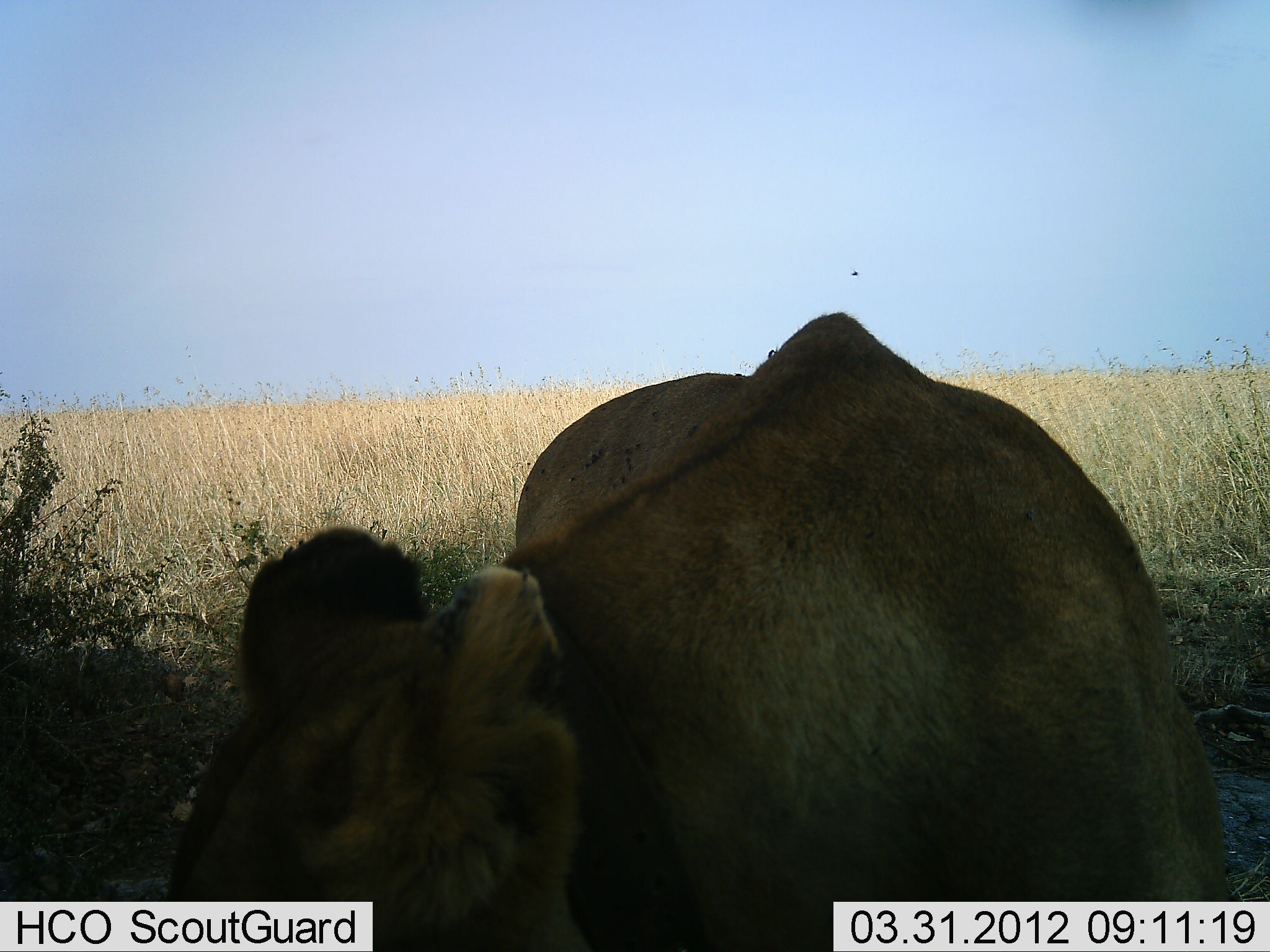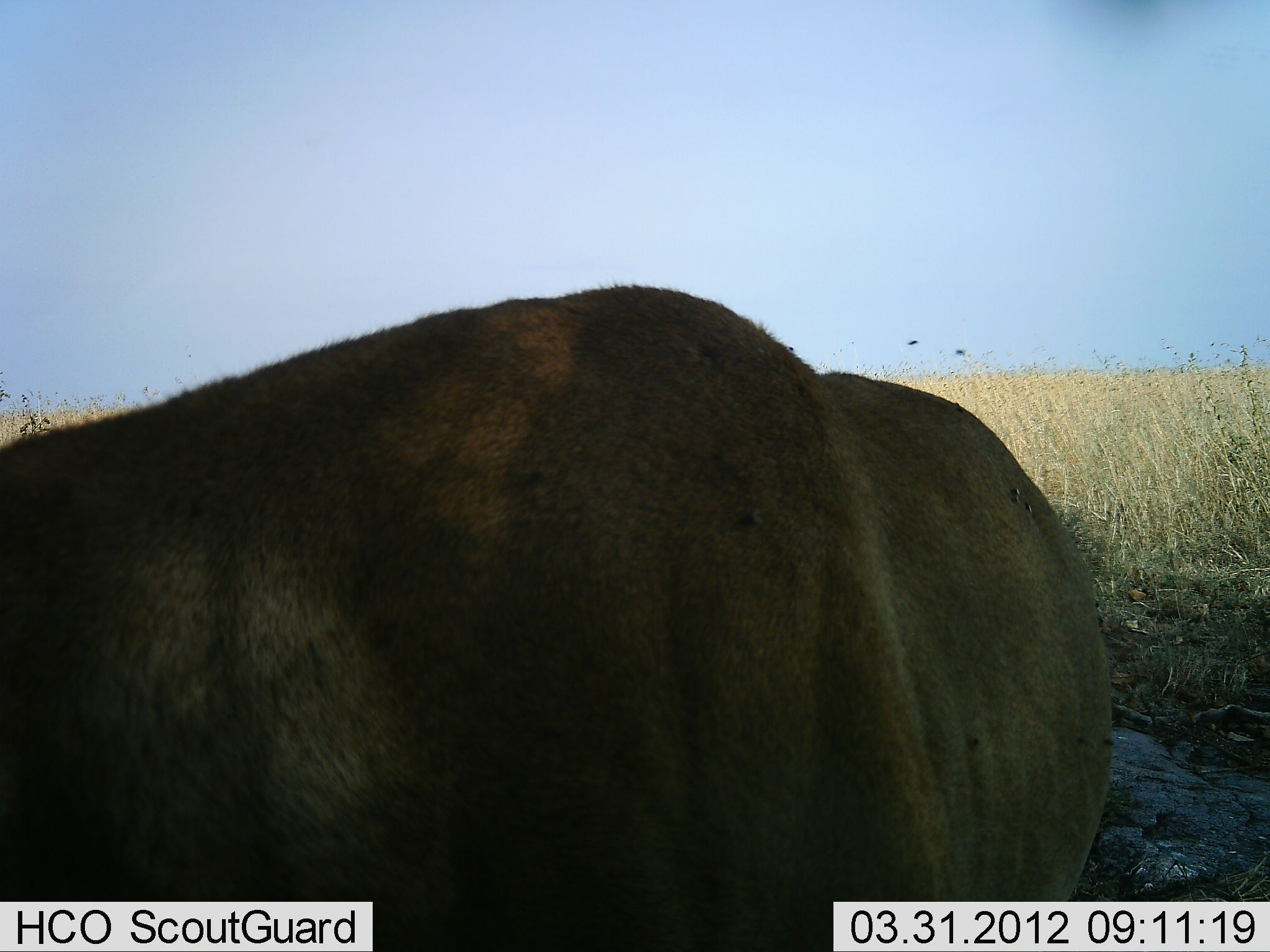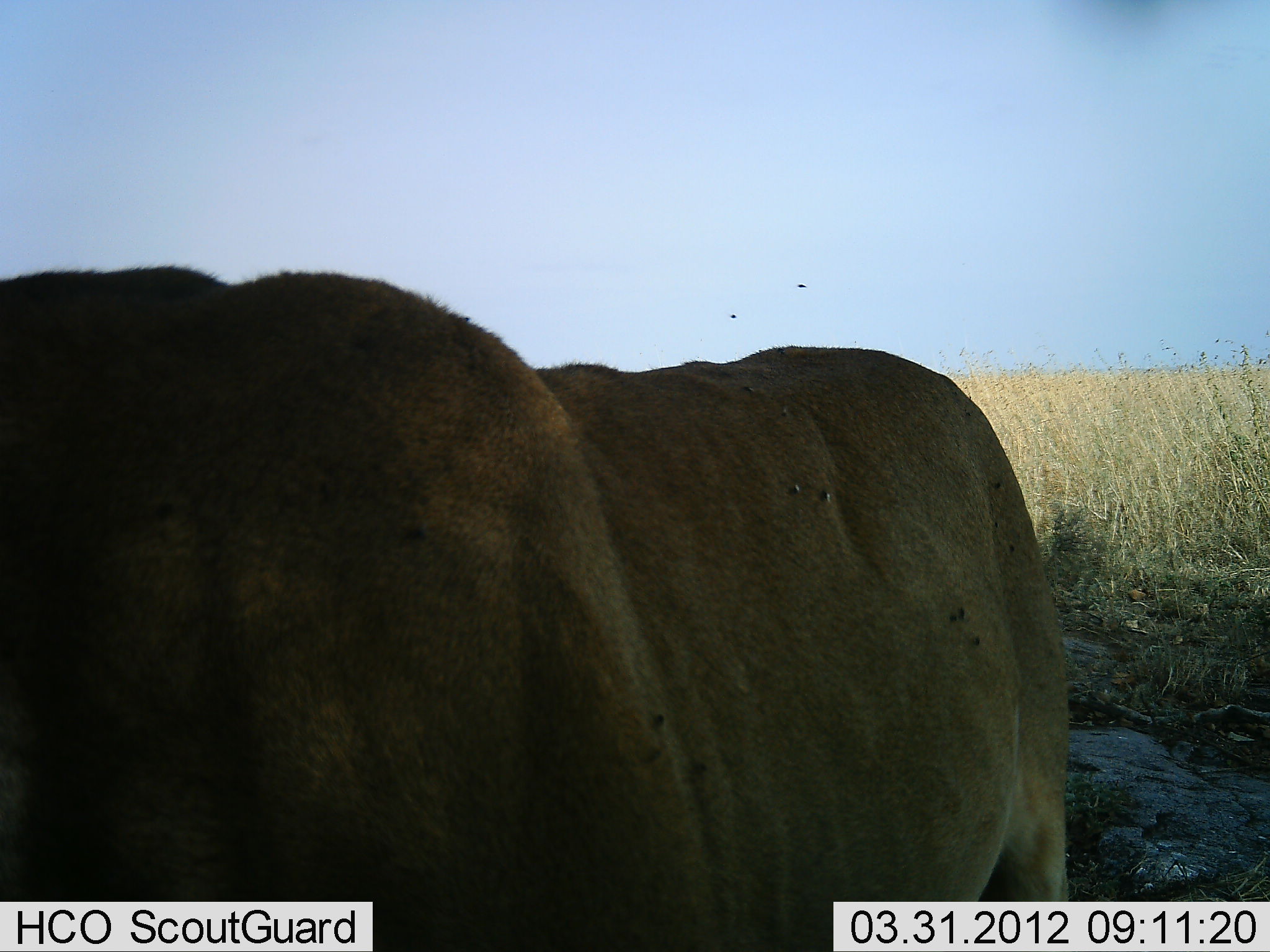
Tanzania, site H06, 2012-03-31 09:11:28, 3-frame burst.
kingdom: Animalia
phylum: Chordata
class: Mammalia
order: Carnivora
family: Felidae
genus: Panthera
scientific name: Panthera leo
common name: lion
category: lionfemale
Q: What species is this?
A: Lionfemale (lion) (Panthera leo).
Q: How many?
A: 1.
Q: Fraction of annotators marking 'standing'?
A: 12%.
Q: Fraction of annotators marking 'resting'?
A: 6%.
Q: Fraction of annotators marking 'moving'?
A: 82%.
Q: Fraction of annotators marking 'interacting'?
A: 0%.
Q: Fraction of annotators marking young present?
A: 0%.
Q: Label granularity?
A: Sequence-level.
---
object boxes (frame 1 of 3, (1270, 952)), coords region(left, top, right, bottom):
animal: region(164, 313, 1236, 950)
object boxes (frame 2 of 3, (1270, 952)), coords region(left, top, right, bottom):
animal: region(47, 281, 1118, 888)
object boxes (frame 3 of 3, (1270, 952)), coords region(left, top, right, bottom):
animal: region(0, 266, 1073, 906)